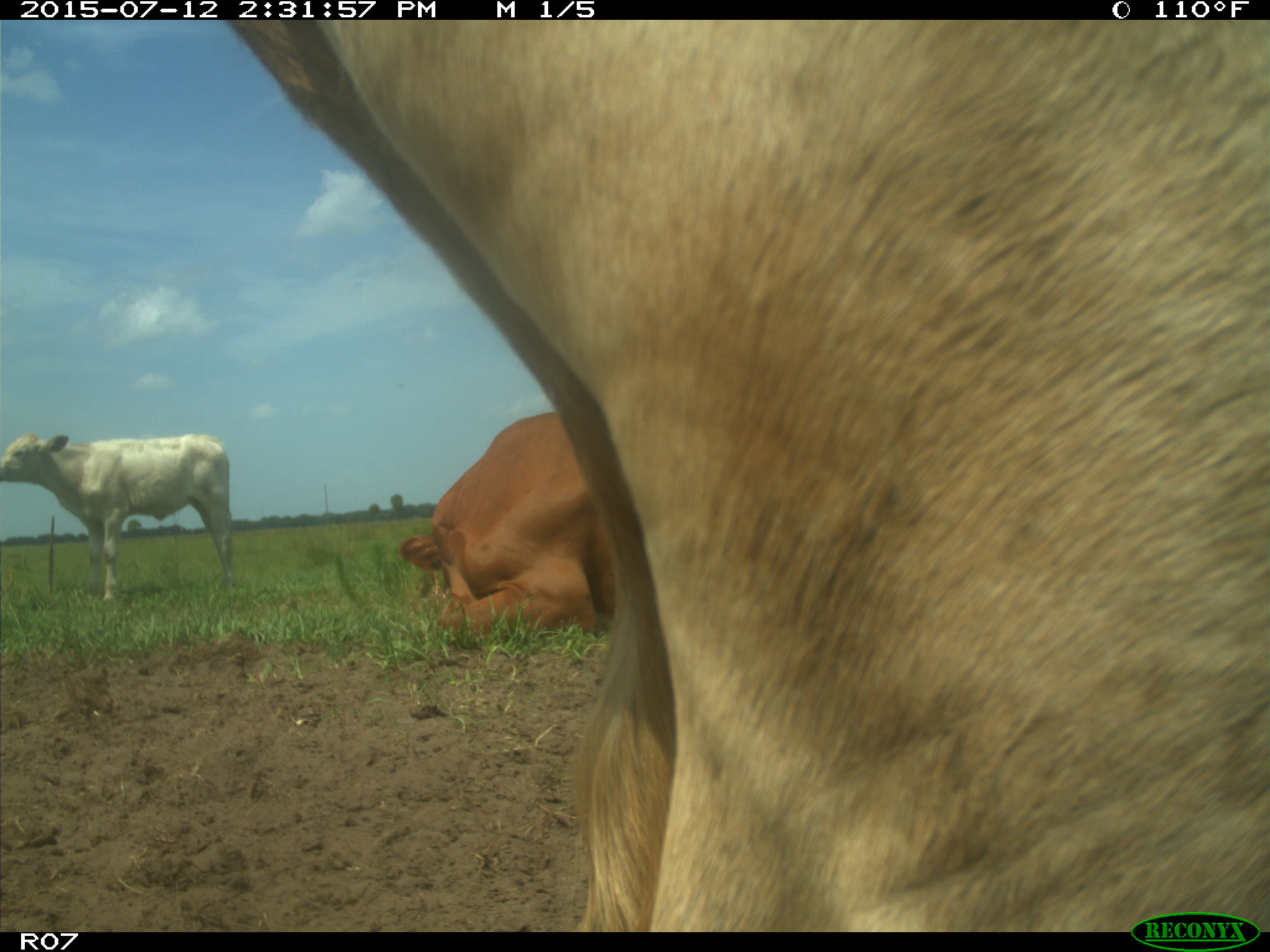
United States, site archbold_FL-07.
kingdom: Animalia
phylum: Chordata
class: Mammalia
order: Artiodactyla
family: Bovidae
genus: Bos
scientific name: Bos taurus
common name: domestic cow